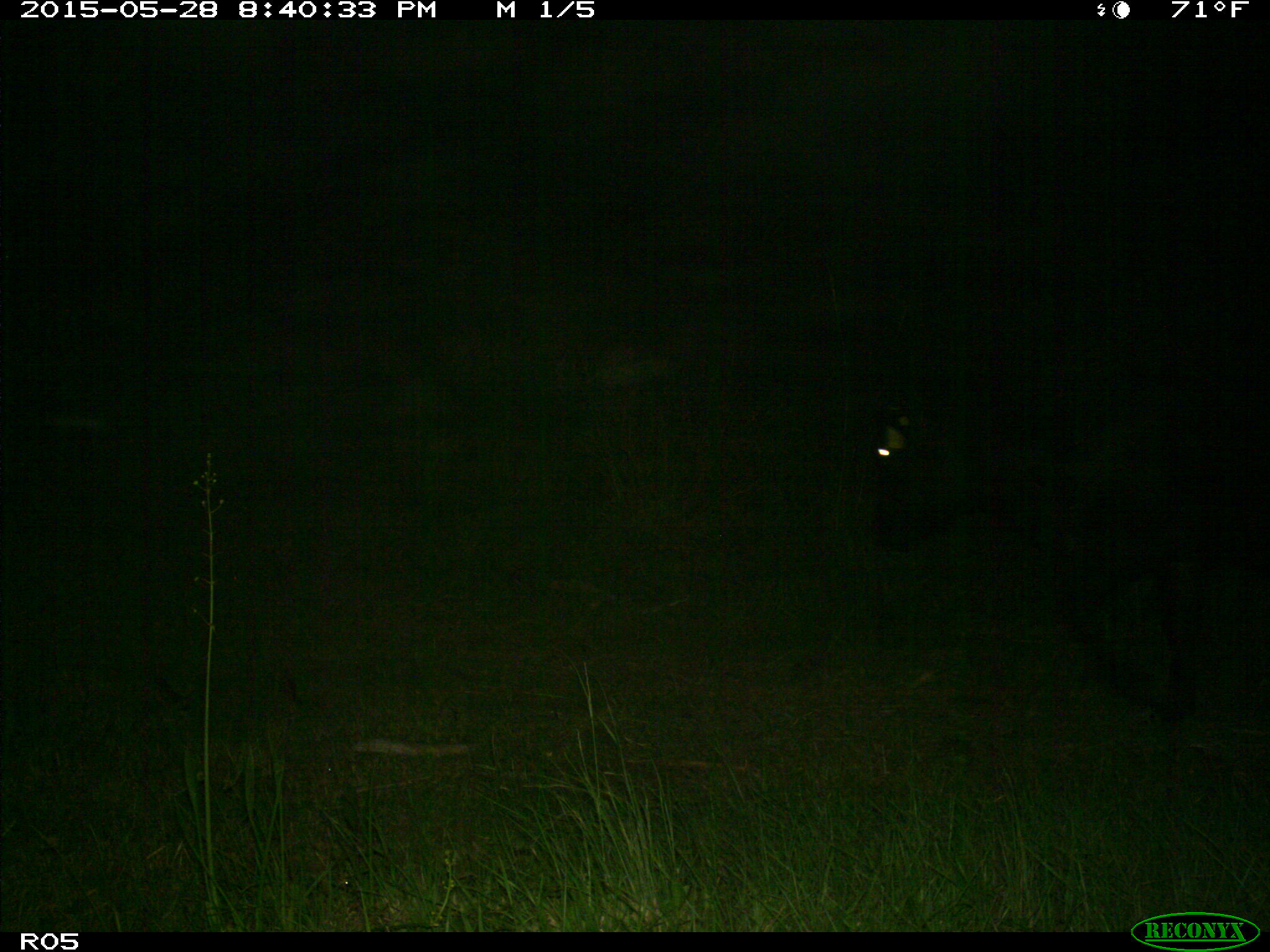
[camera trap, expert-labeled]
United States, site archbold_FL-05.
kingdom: Animalia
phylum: Chordata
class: Mammalia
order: Artiodactyla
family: Bovidae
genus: Bos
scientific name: Bos taurus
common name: domestic cow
Bos taurus (domestic cow).